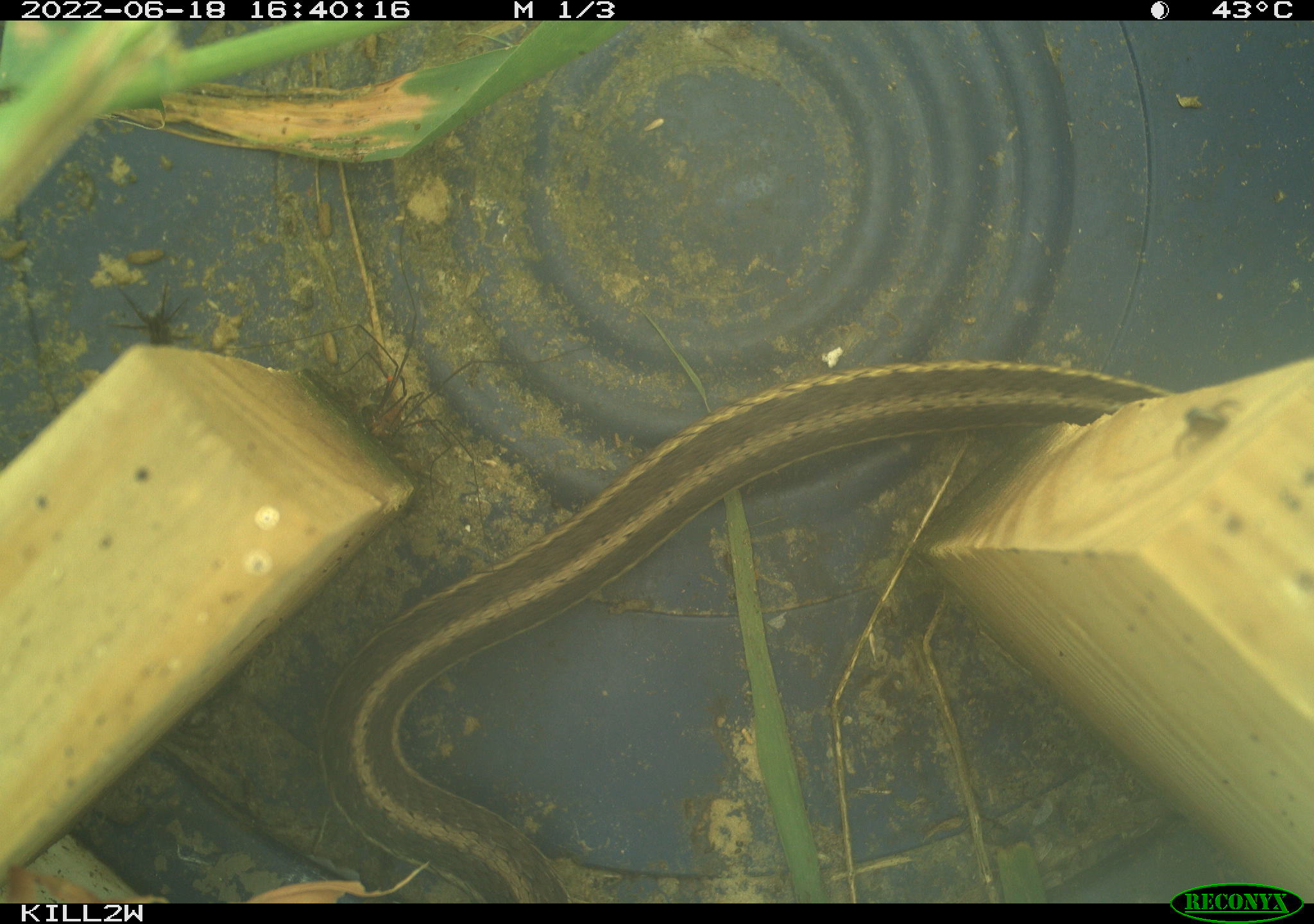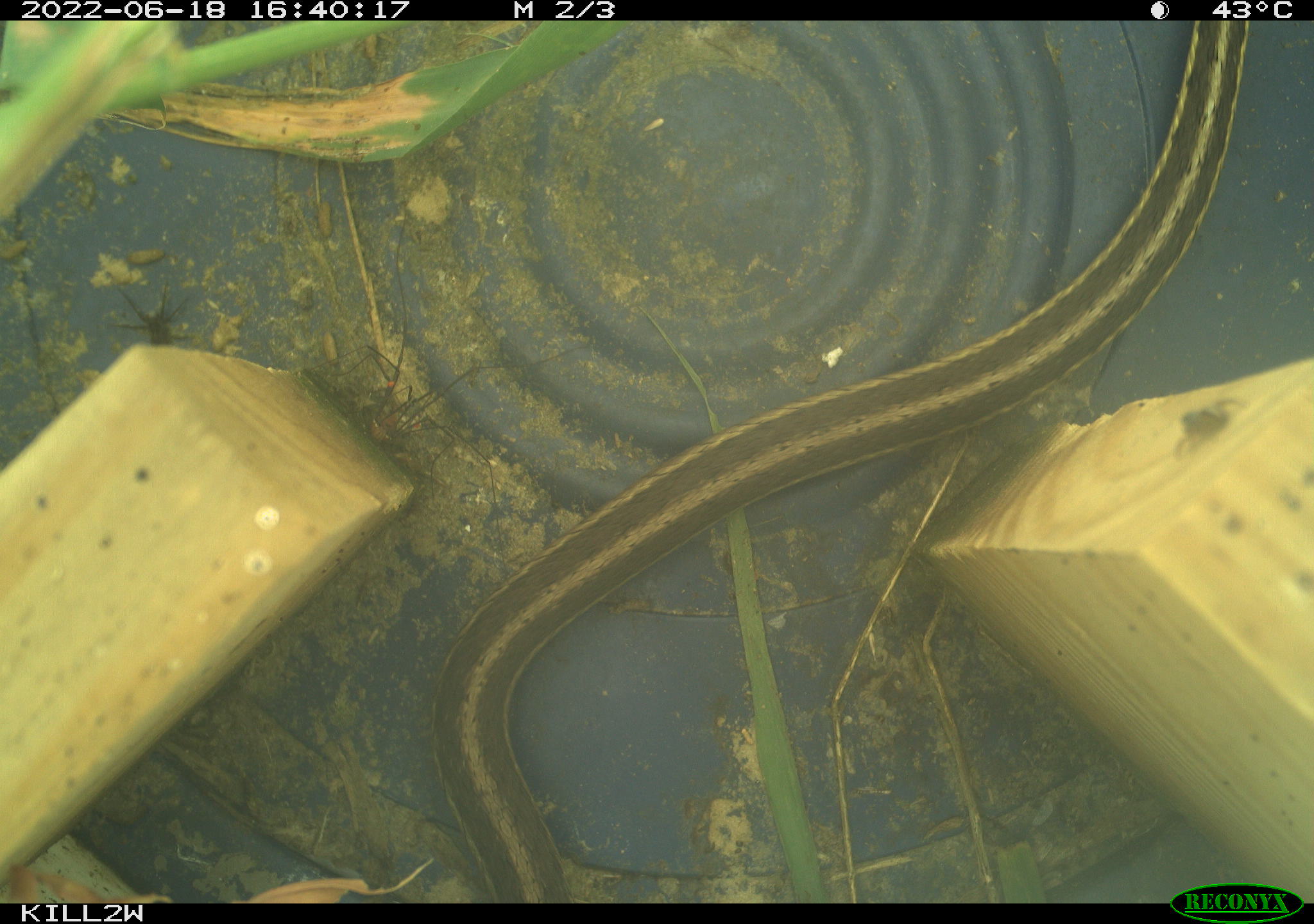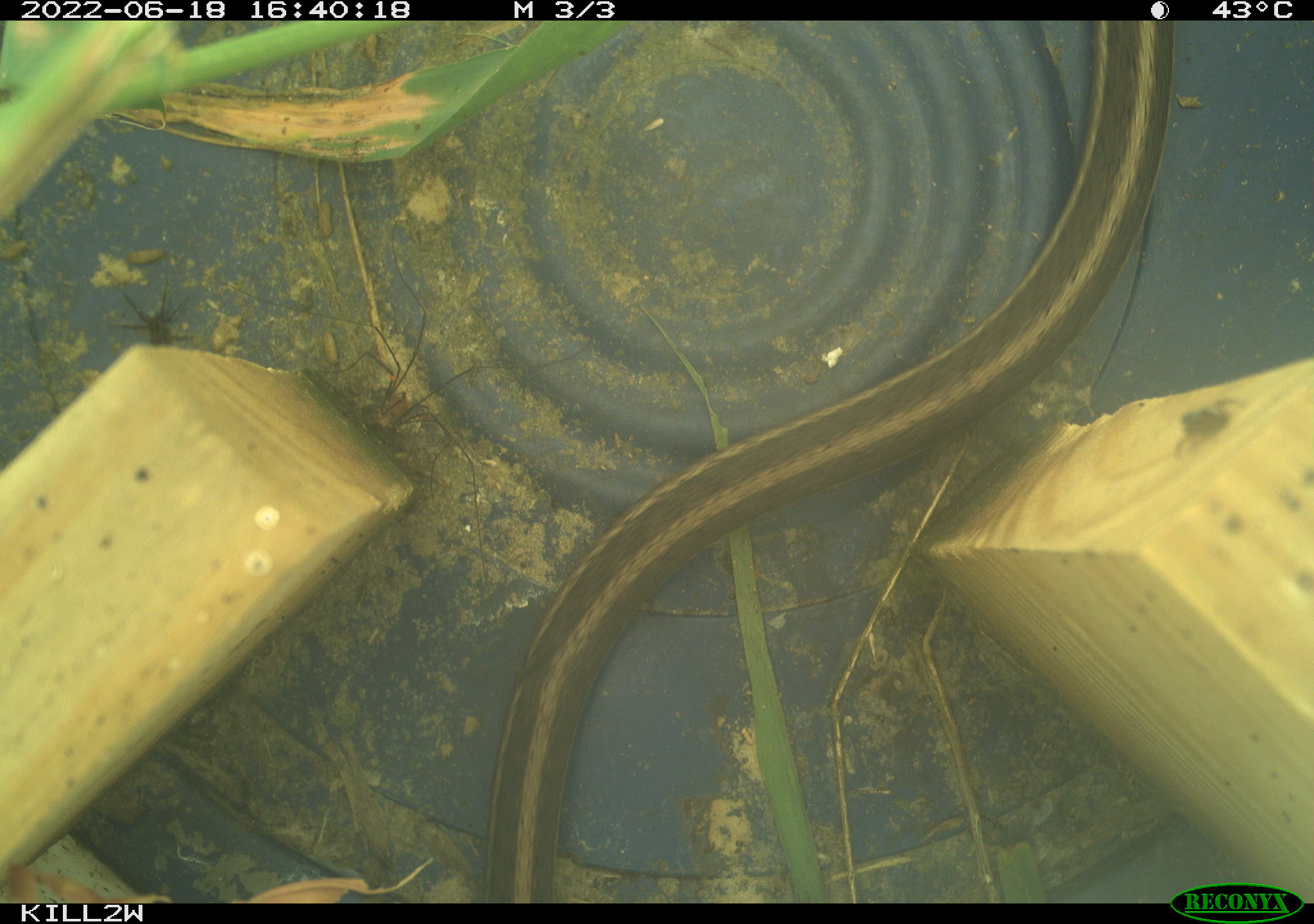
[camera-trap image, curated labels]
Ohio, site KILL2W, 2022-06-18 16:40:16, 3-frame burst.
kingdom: Animalia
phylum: Chordata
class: Reptilia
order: Squamata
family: Colubridae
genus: Thamnophis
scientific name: Thamnophis sirtalis sirtalis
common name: eastern gartersnake